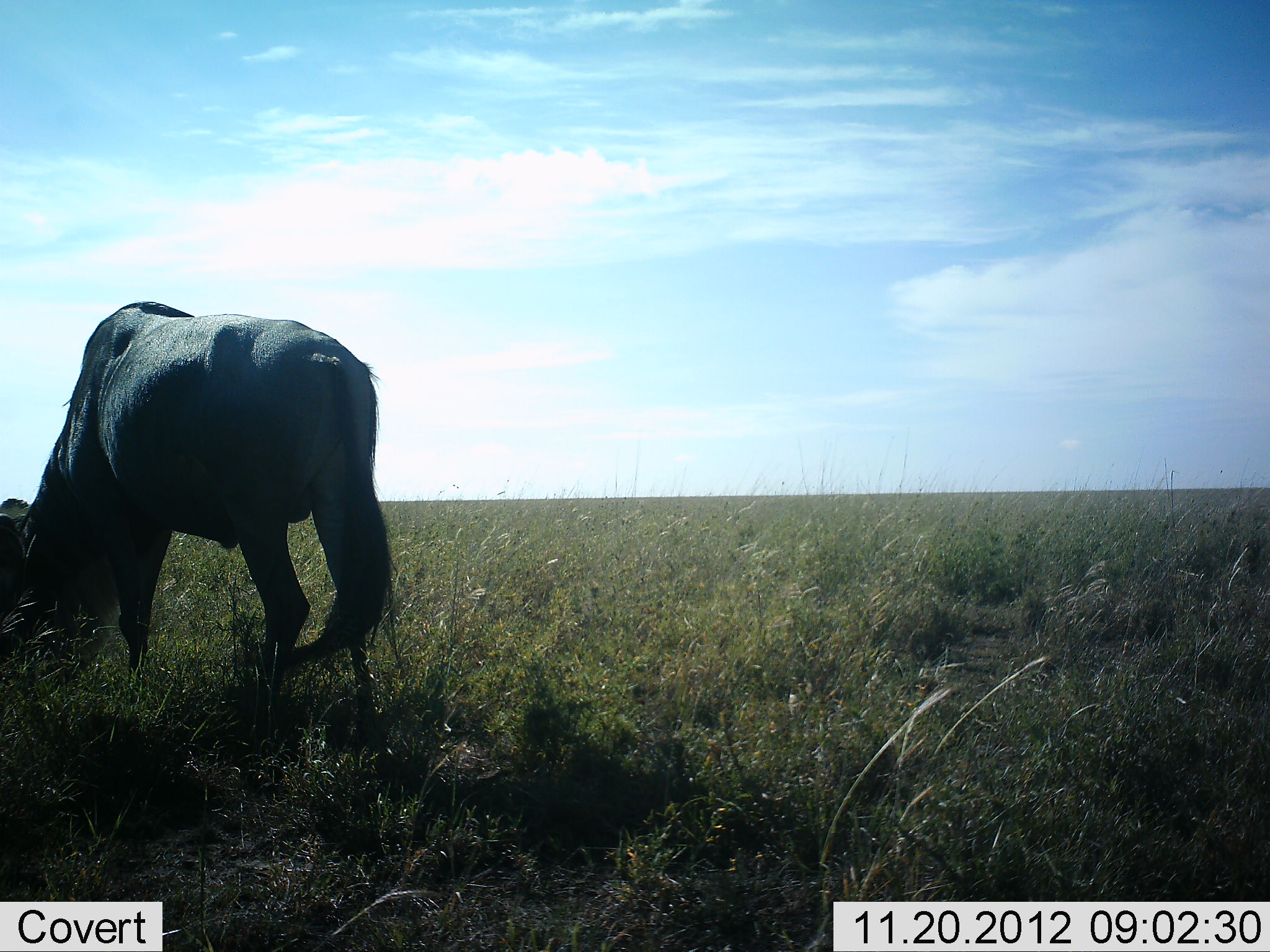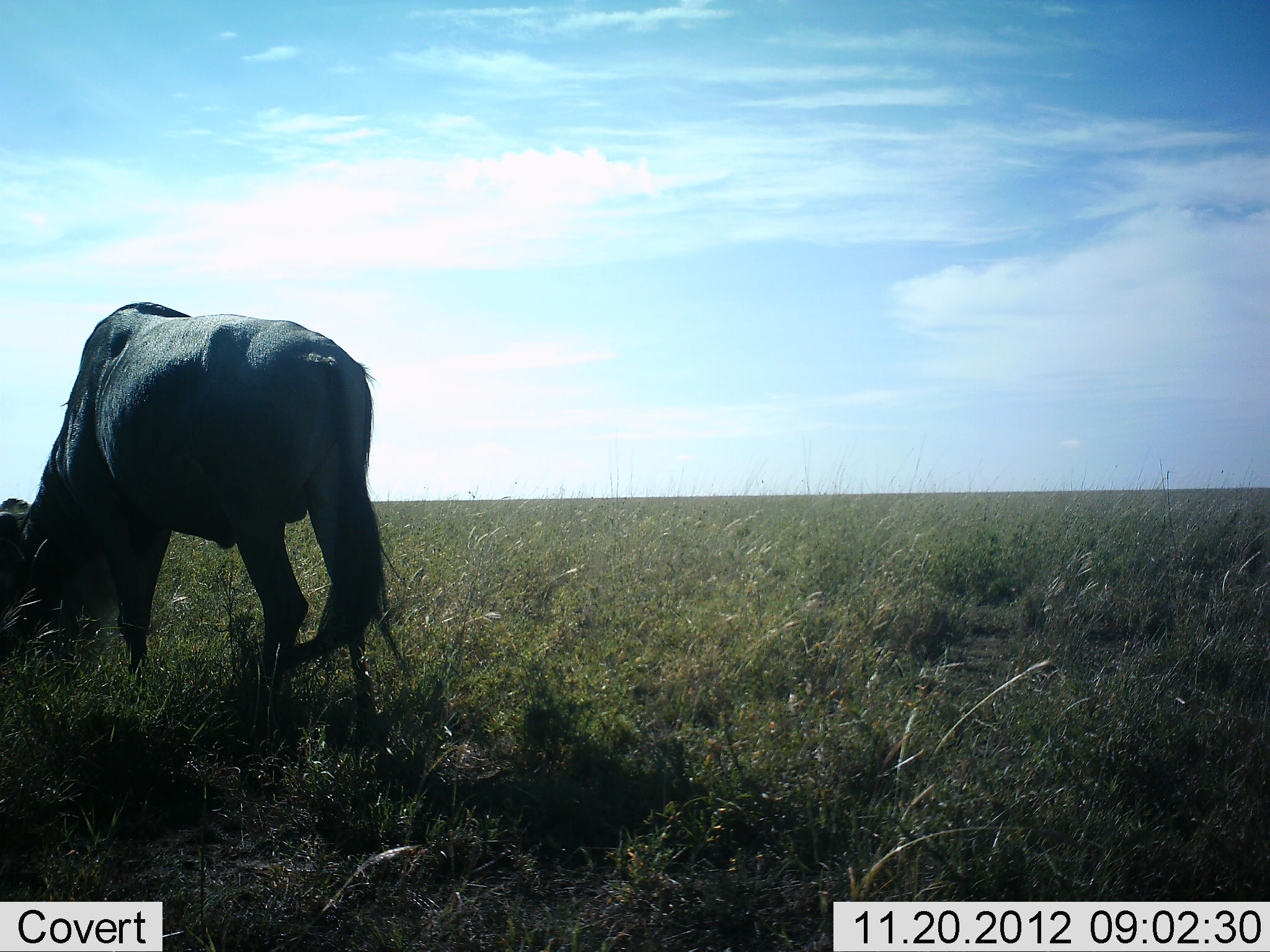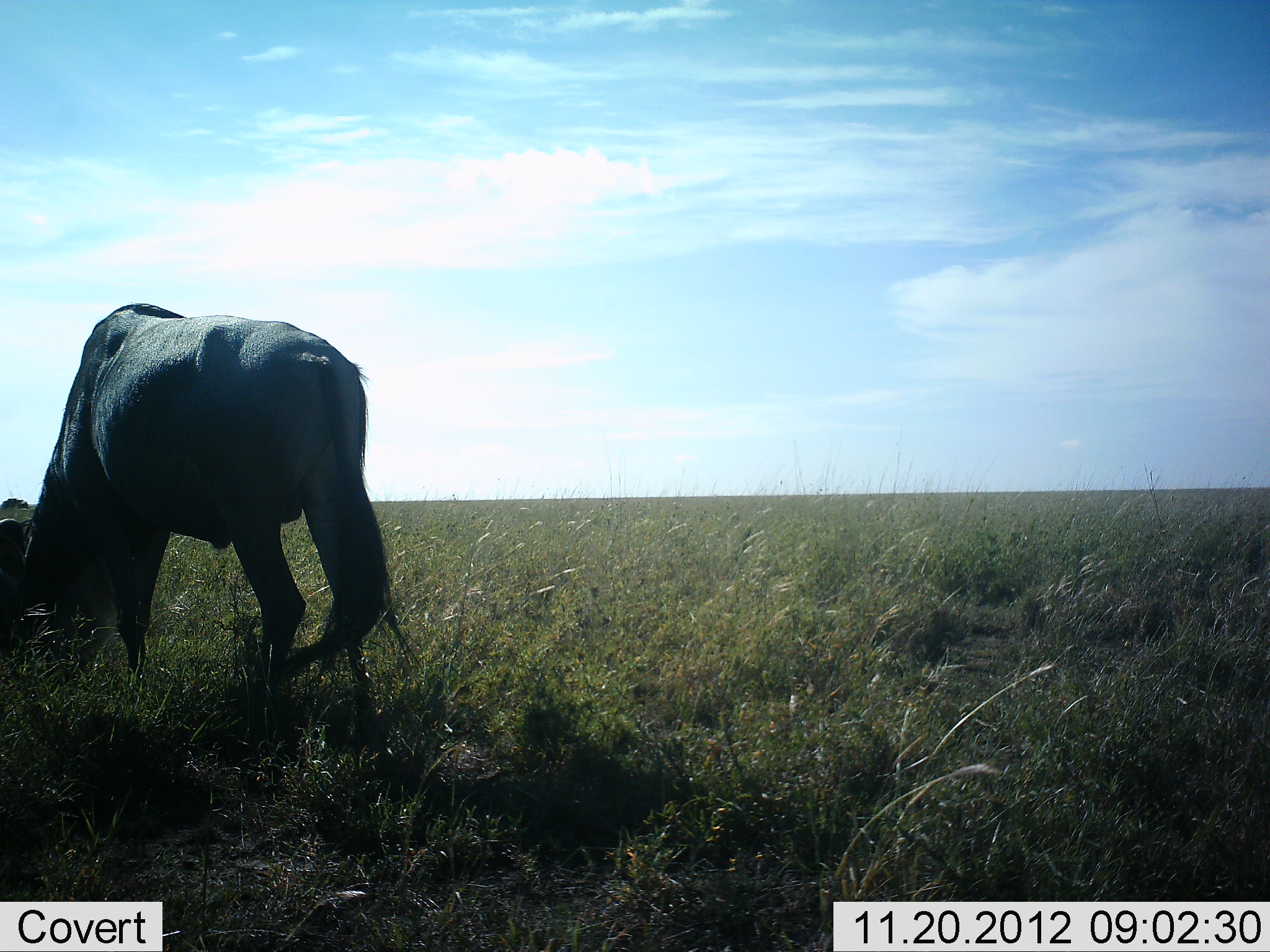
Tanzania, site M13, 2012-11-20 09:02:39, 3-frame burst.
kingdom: Animalia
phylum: Chordata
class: Mammalia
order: Artiodactyla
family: Bovidae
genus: Connochaetes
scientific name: Connochaetes taurinus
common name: blue wildebeest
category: wildebeest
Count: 1.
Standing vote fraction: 20%.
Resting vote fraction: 10%.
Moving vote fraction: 0%.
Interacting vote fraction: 0%.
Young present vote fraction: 0%.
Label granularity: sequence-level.